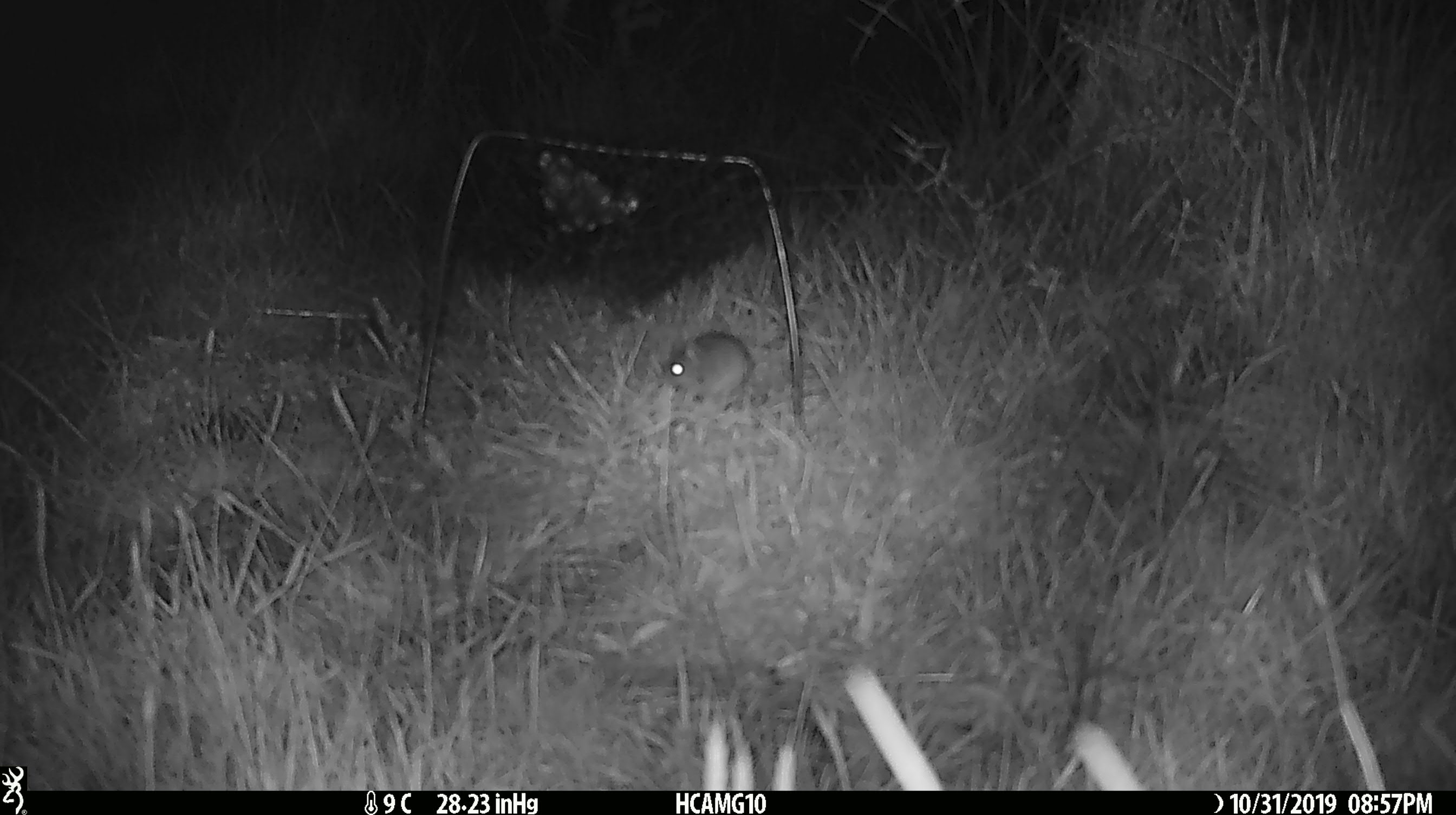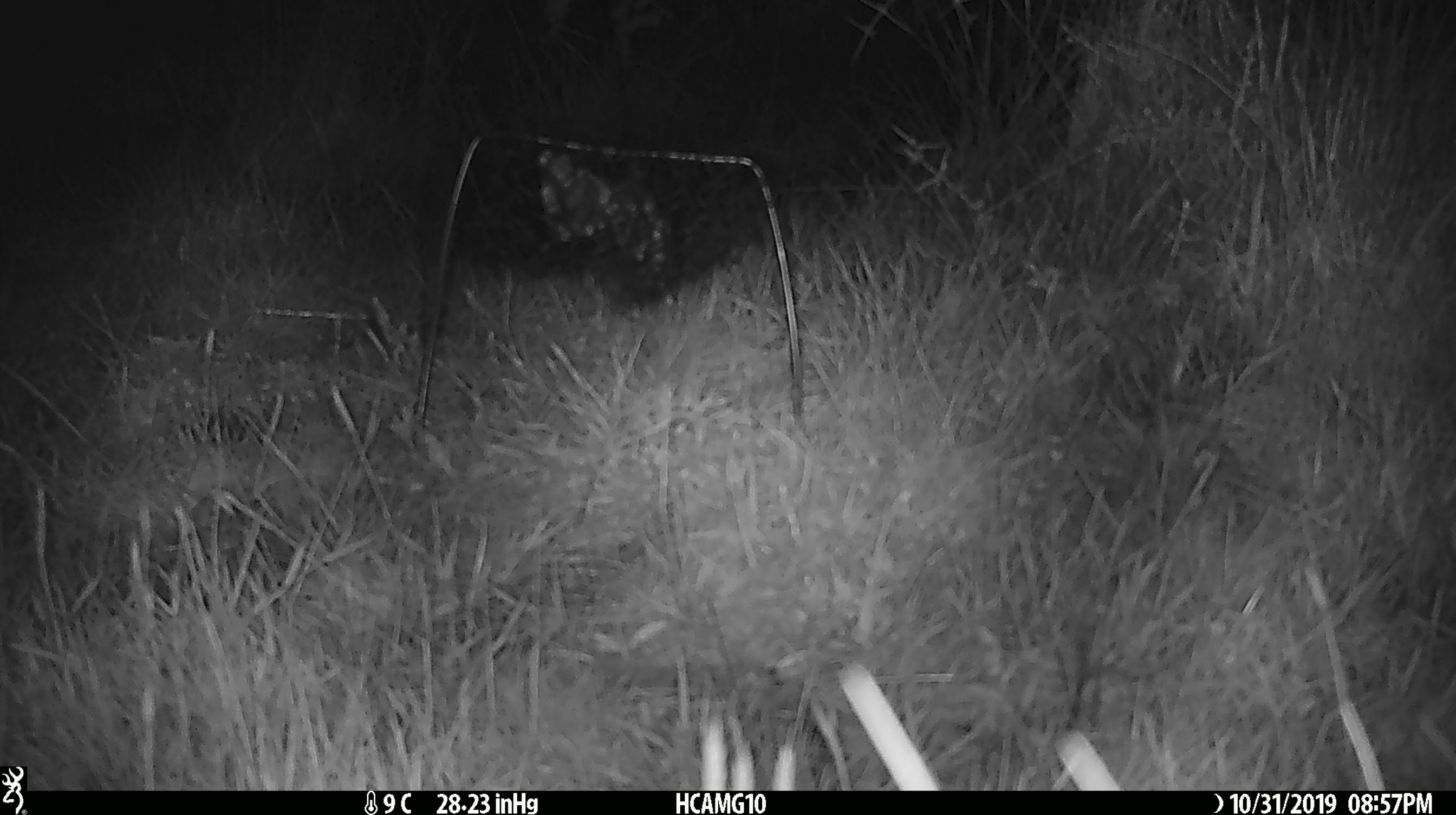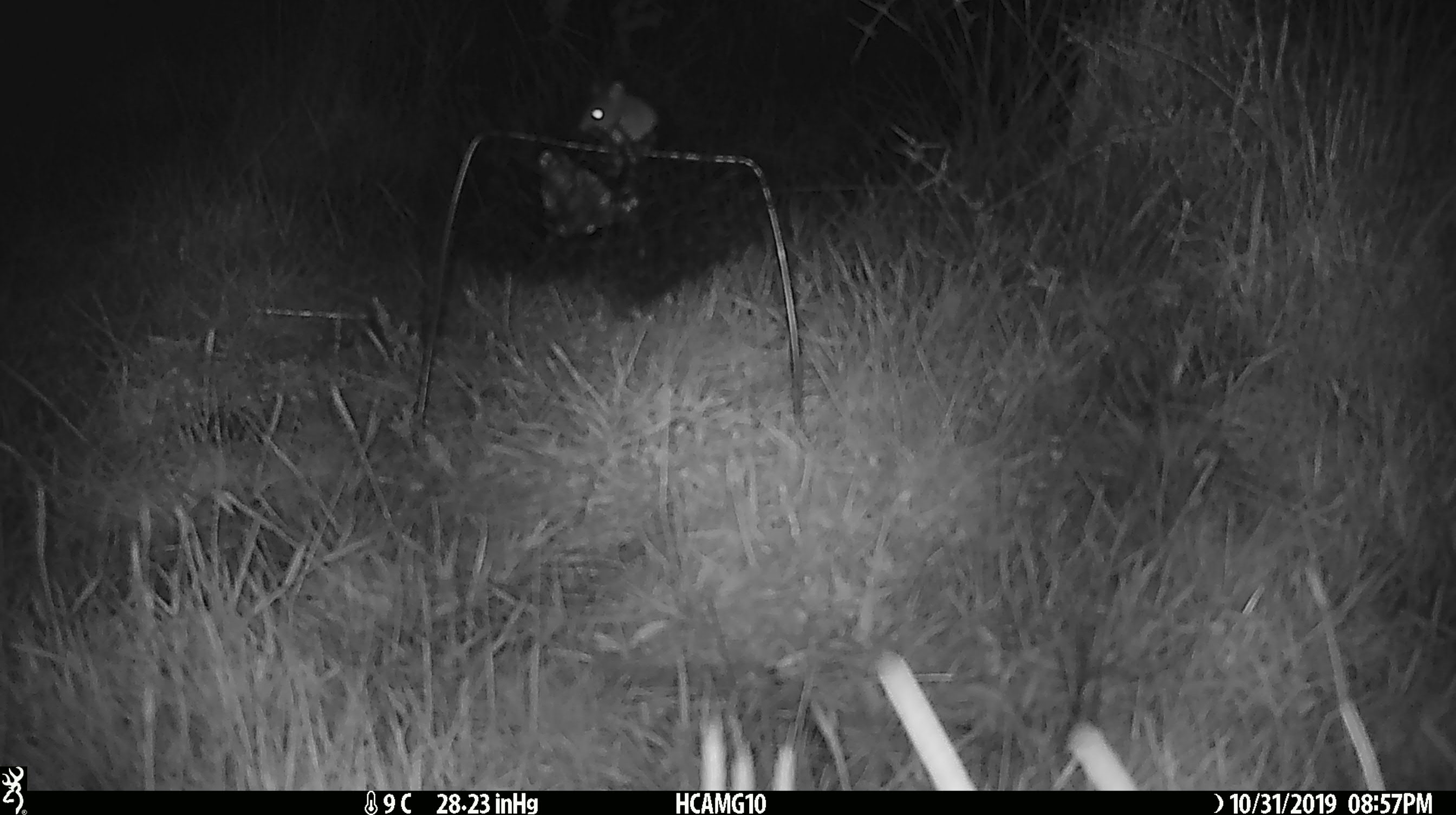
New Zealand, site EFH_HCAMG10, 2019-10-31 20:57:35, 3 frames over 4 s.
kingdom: Animalia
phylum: Chordata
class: Mammalia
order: Rodentia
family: Muridae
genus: Mus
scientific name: Mus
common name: mouse